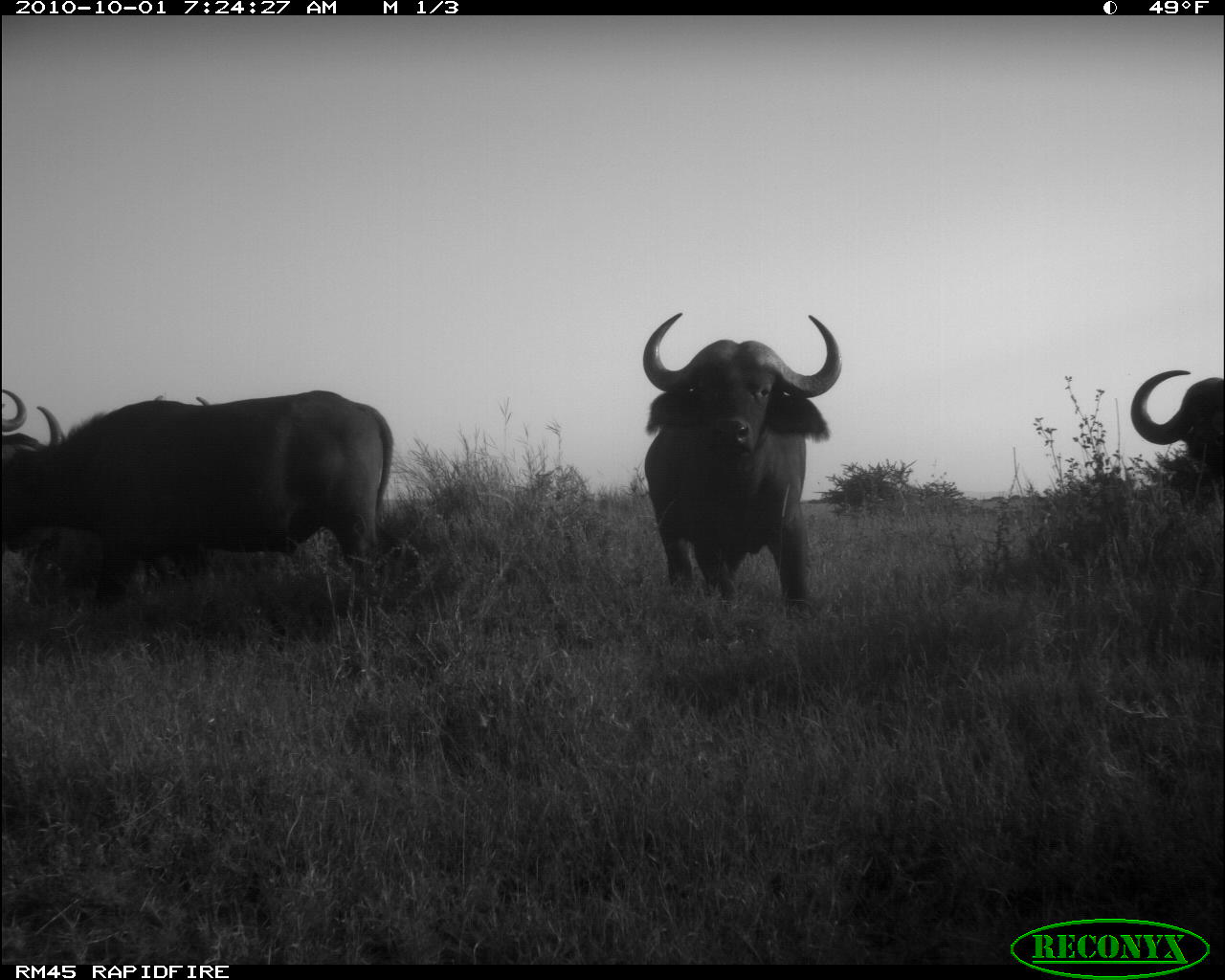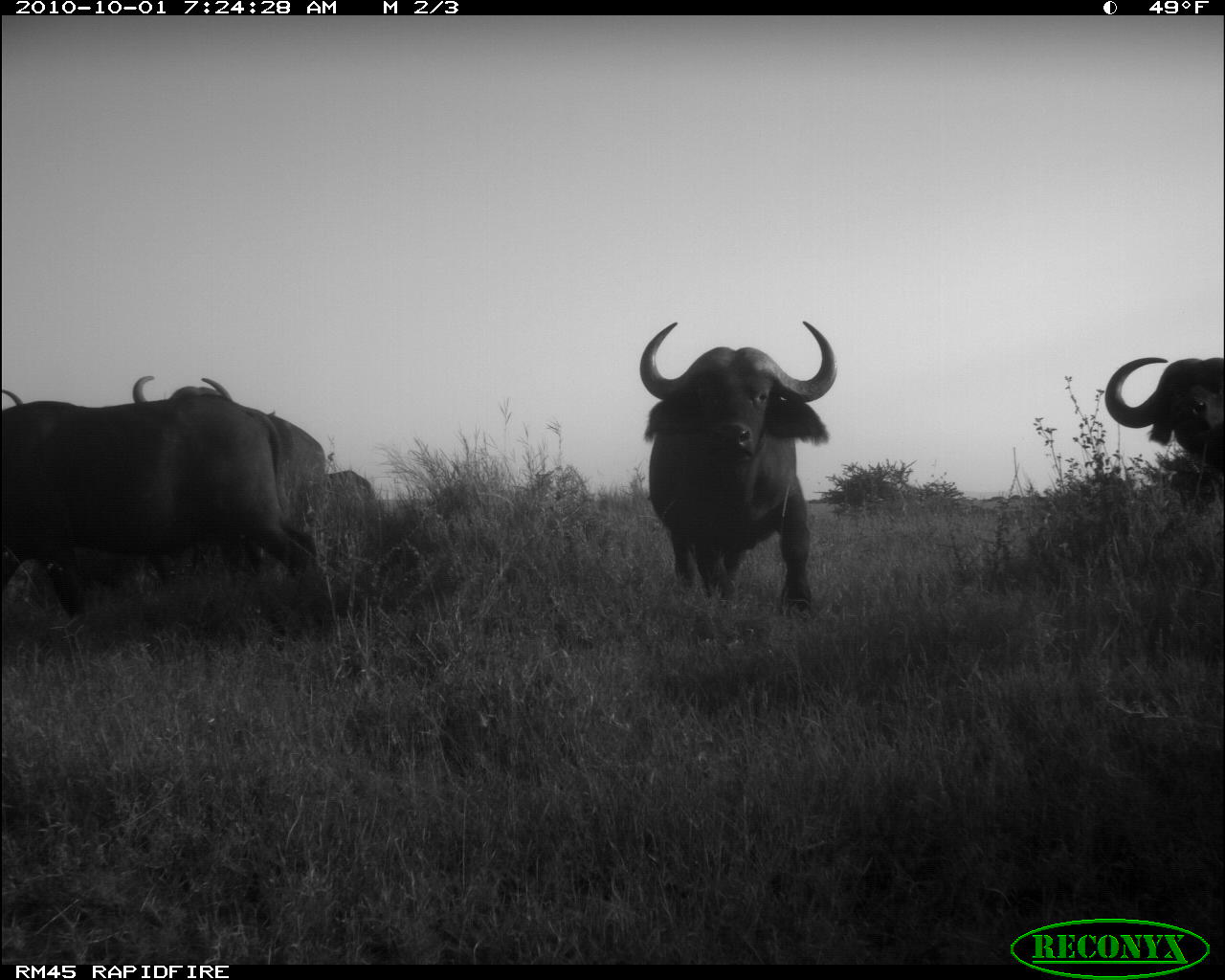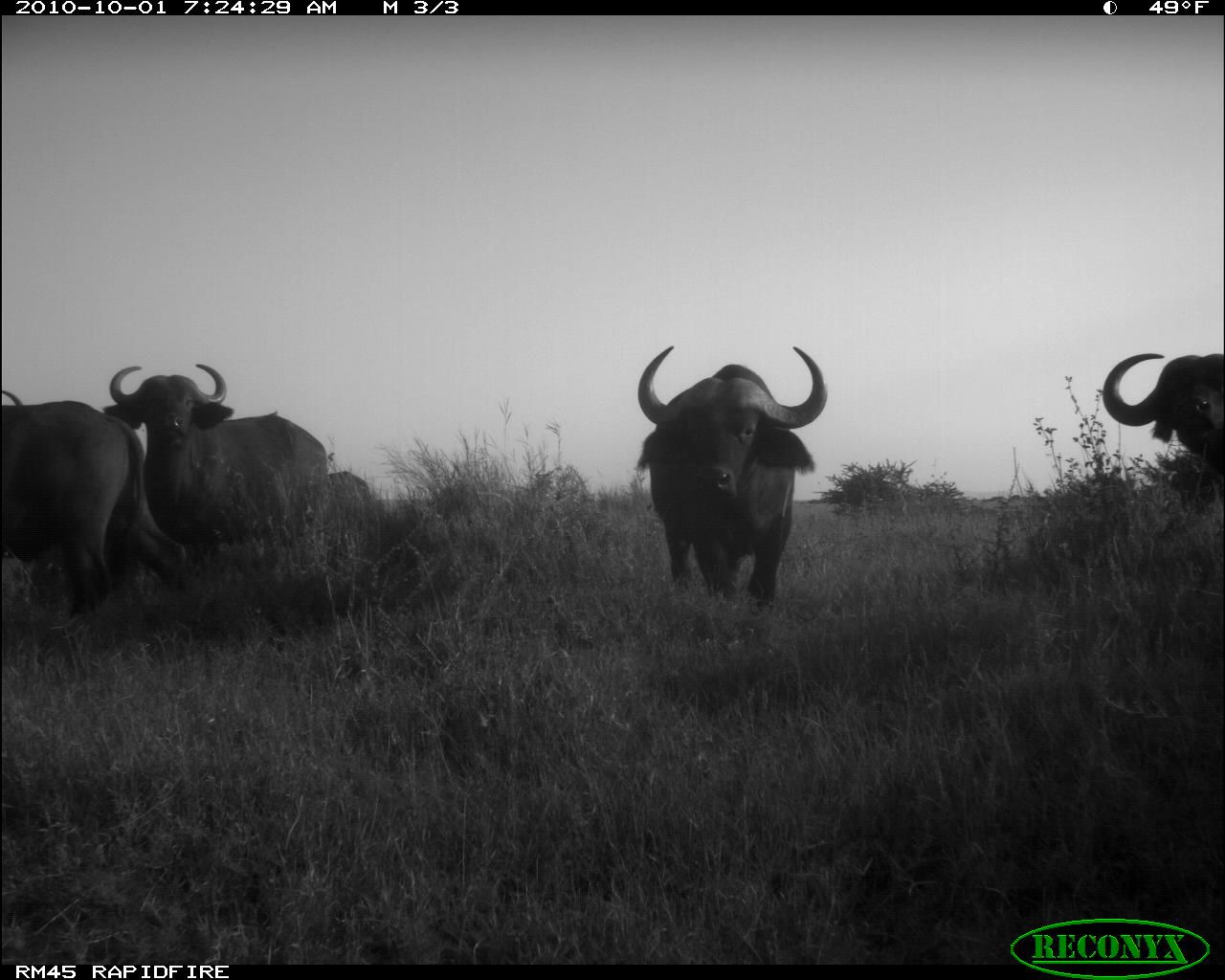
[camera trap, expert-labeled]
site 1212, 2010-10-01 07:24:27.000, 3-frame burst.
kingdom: Animalia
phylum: Chordata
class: Mammalia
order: Artiodactyla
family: Bovidae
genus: Syncerus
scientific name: Syncerus caffer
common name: african buffalo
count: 4